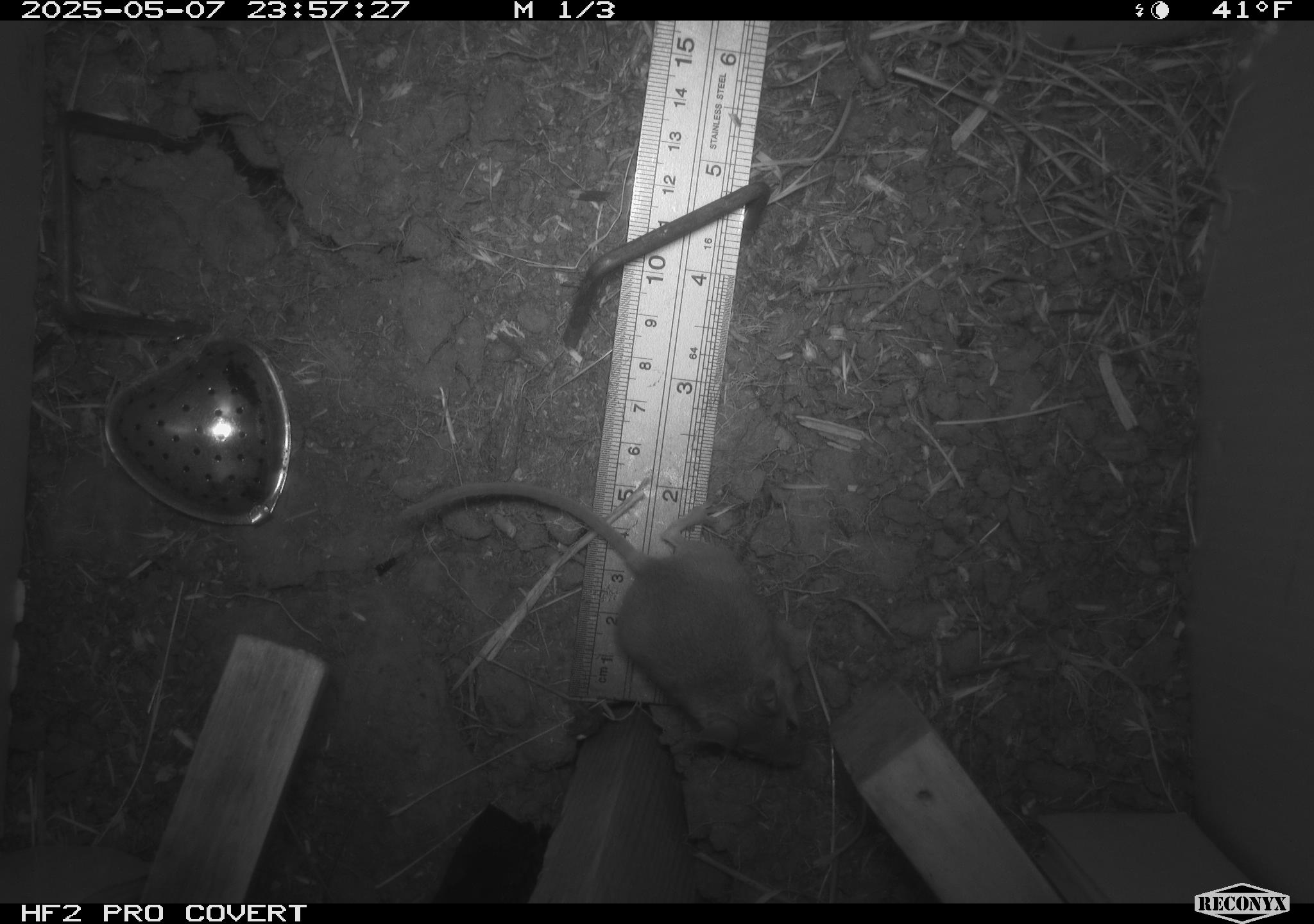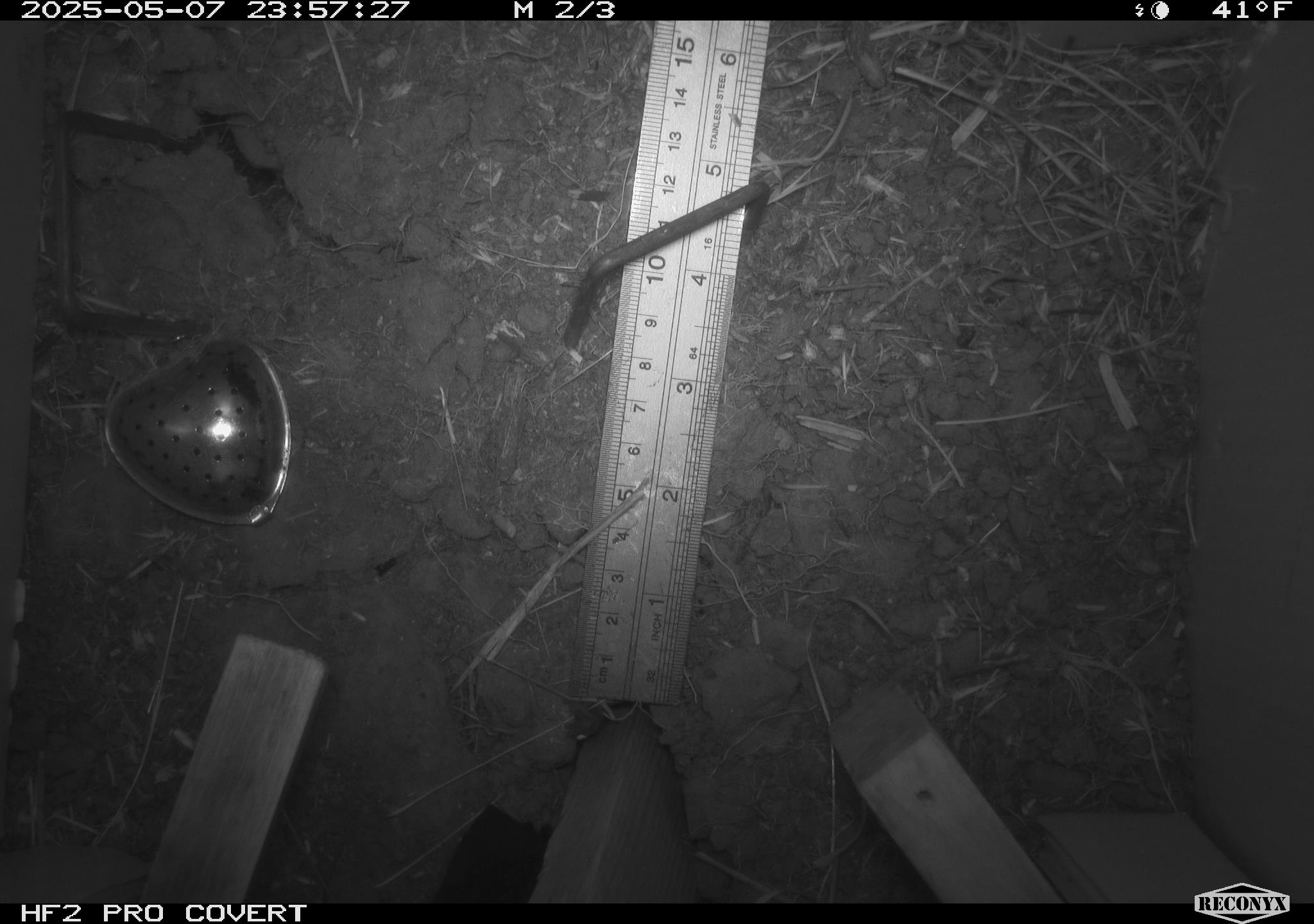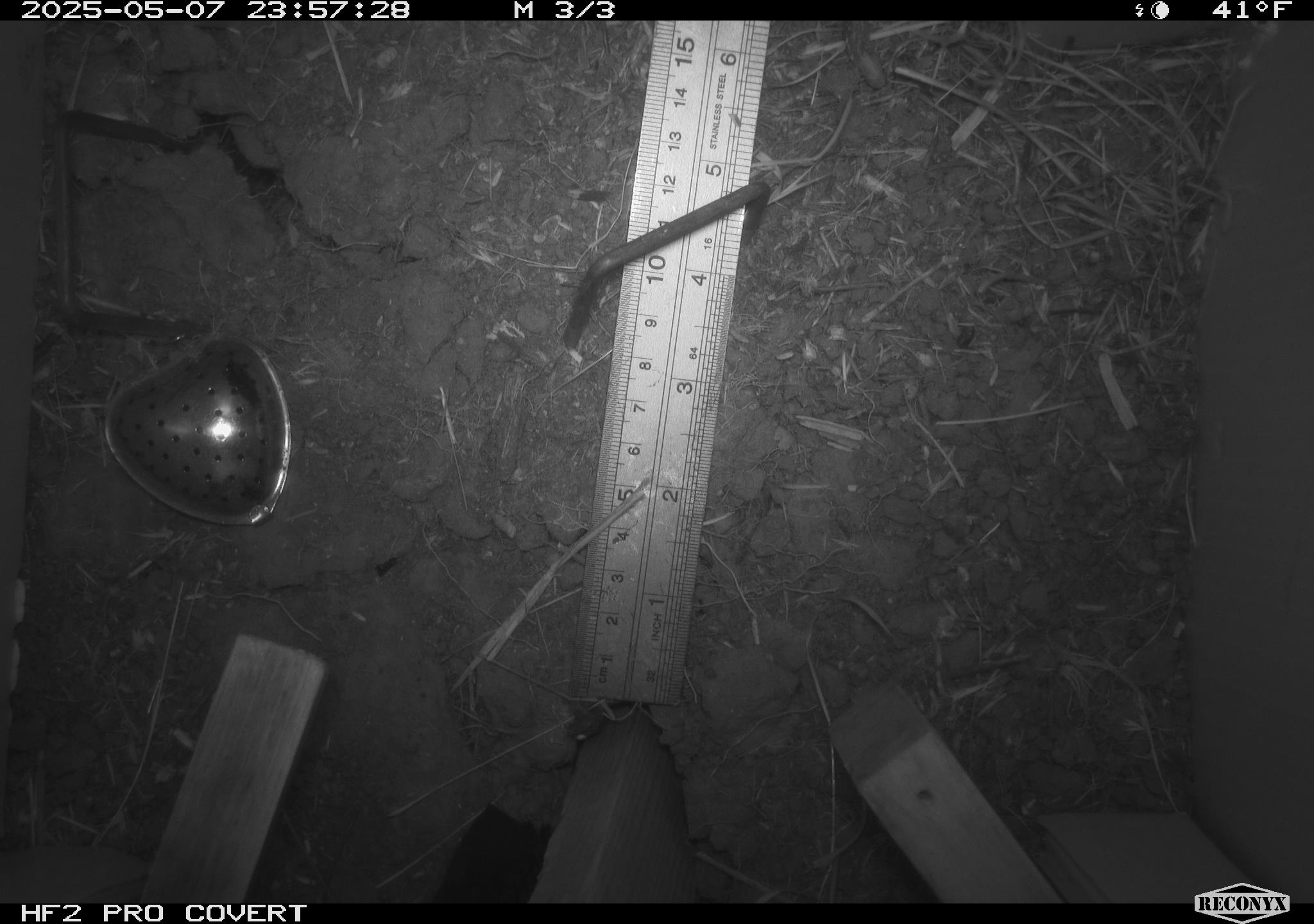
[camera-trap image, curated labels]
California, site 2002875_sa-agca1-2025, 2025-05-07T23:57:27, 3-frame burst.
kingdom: Animalia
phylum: Chordata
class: Mammalia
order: Rodentia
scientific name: Rodentia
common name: mouse species